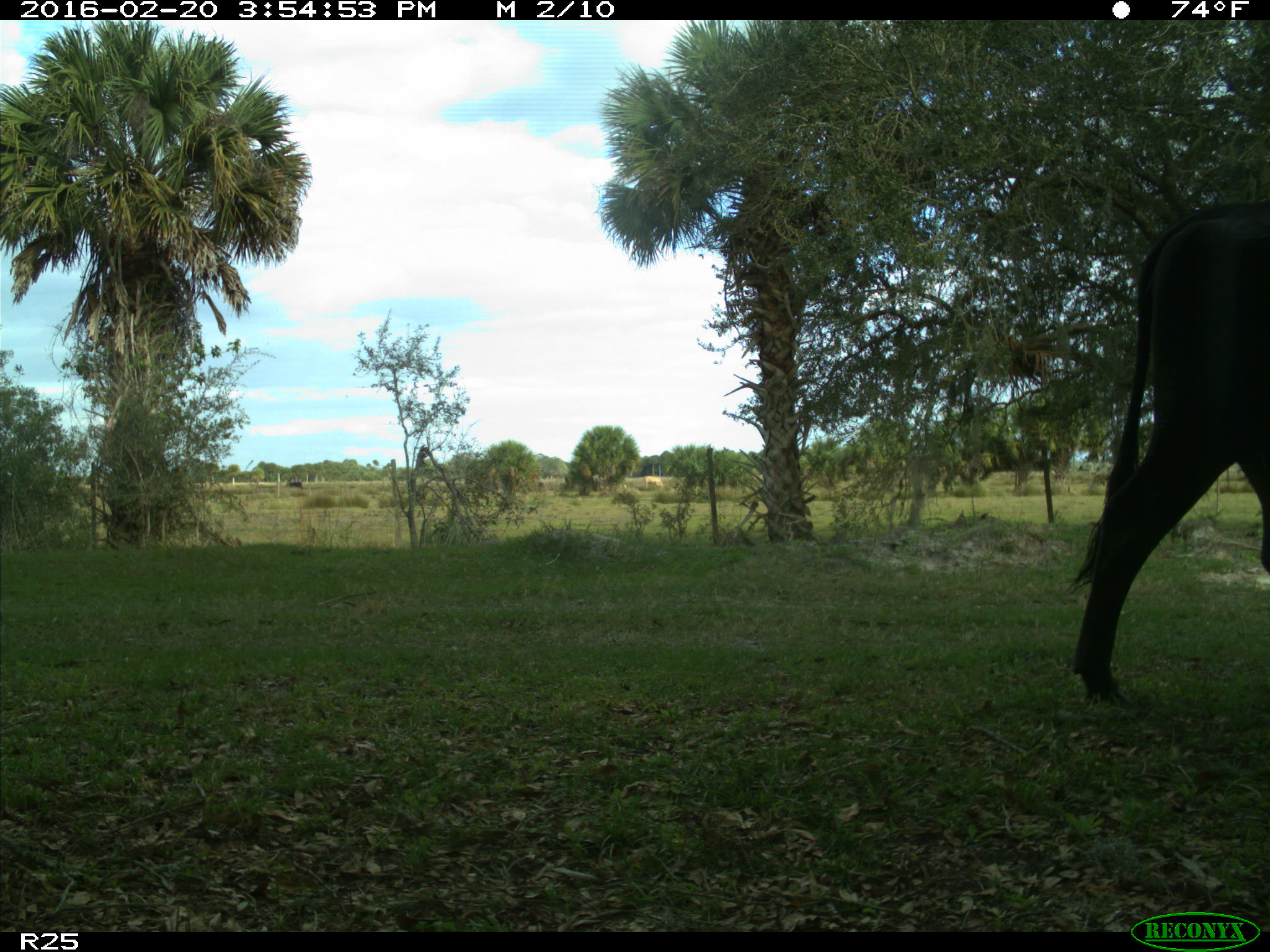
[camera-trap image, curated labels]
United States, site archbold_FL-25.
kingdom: Animalia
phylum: Chordata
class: Mammalia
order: Artiodactyla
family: Bovidae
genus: Bos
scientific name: Bos taurus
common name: domestic cow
Bos taurus (domestic cow).